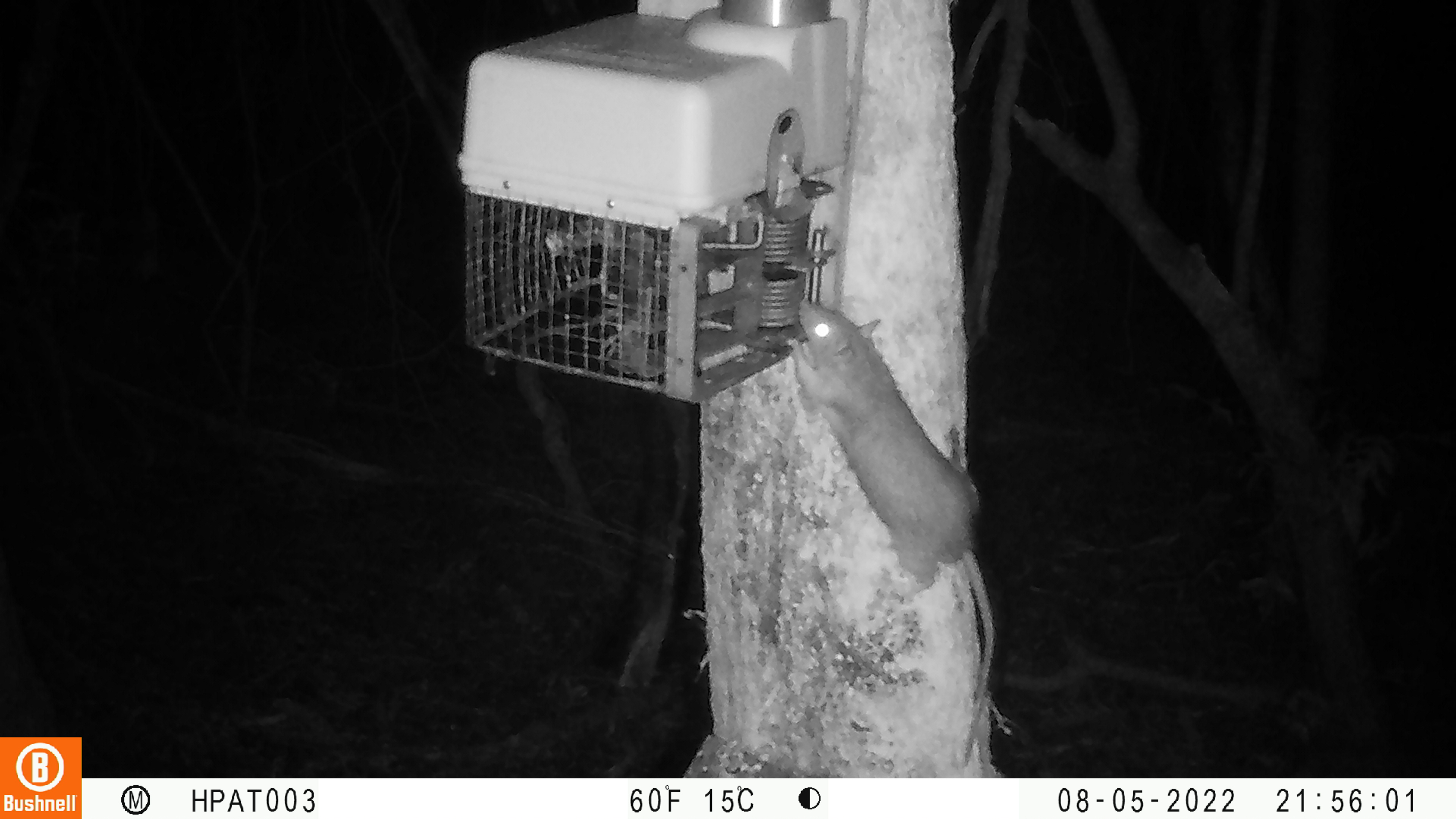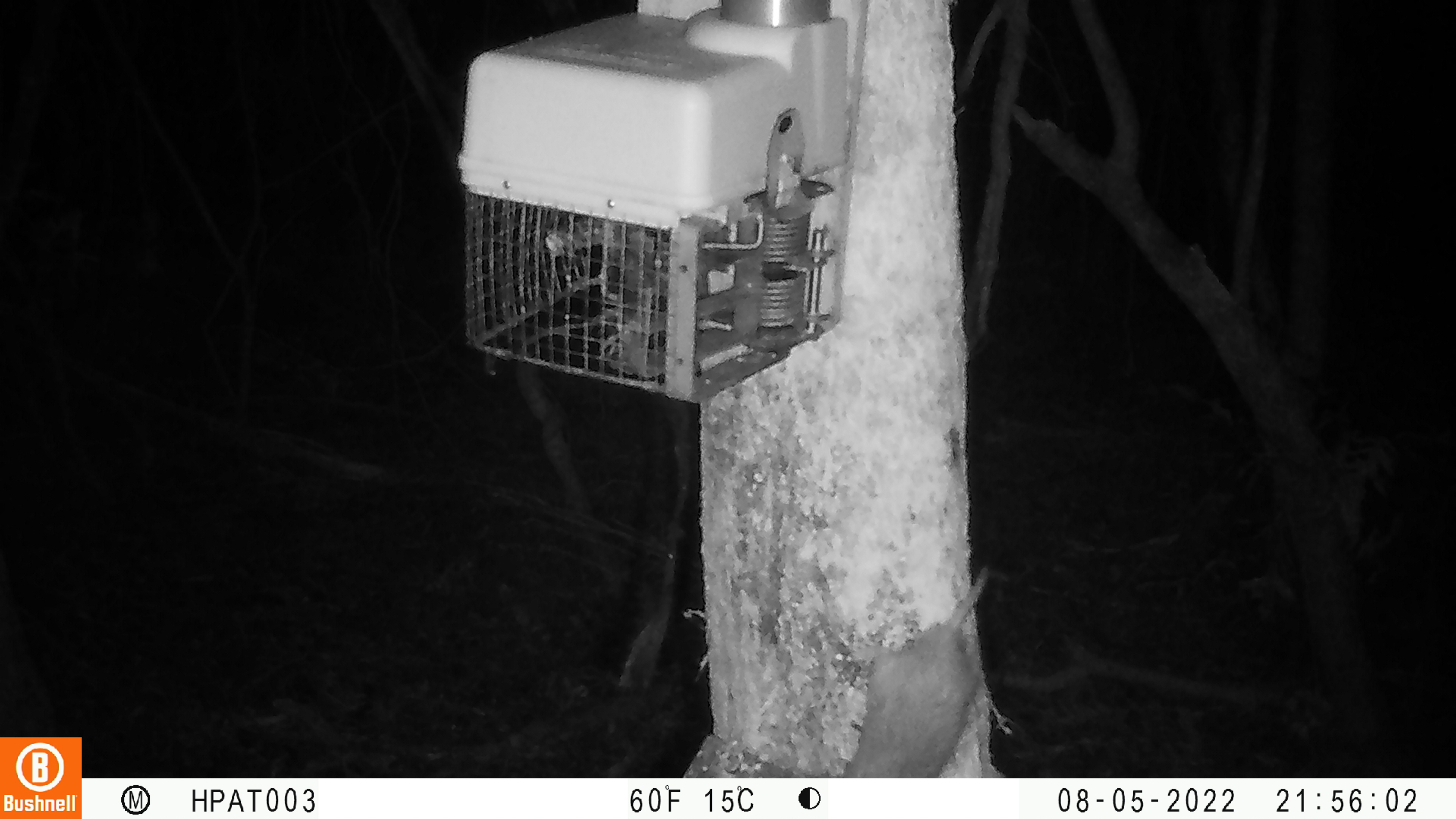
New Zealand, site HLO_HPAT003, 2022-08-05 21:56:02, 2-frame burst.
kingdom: Animalia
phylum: Chordata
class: Mammalia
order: Rodentia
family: Muridae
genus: Rattus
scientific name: Rattus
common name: rat